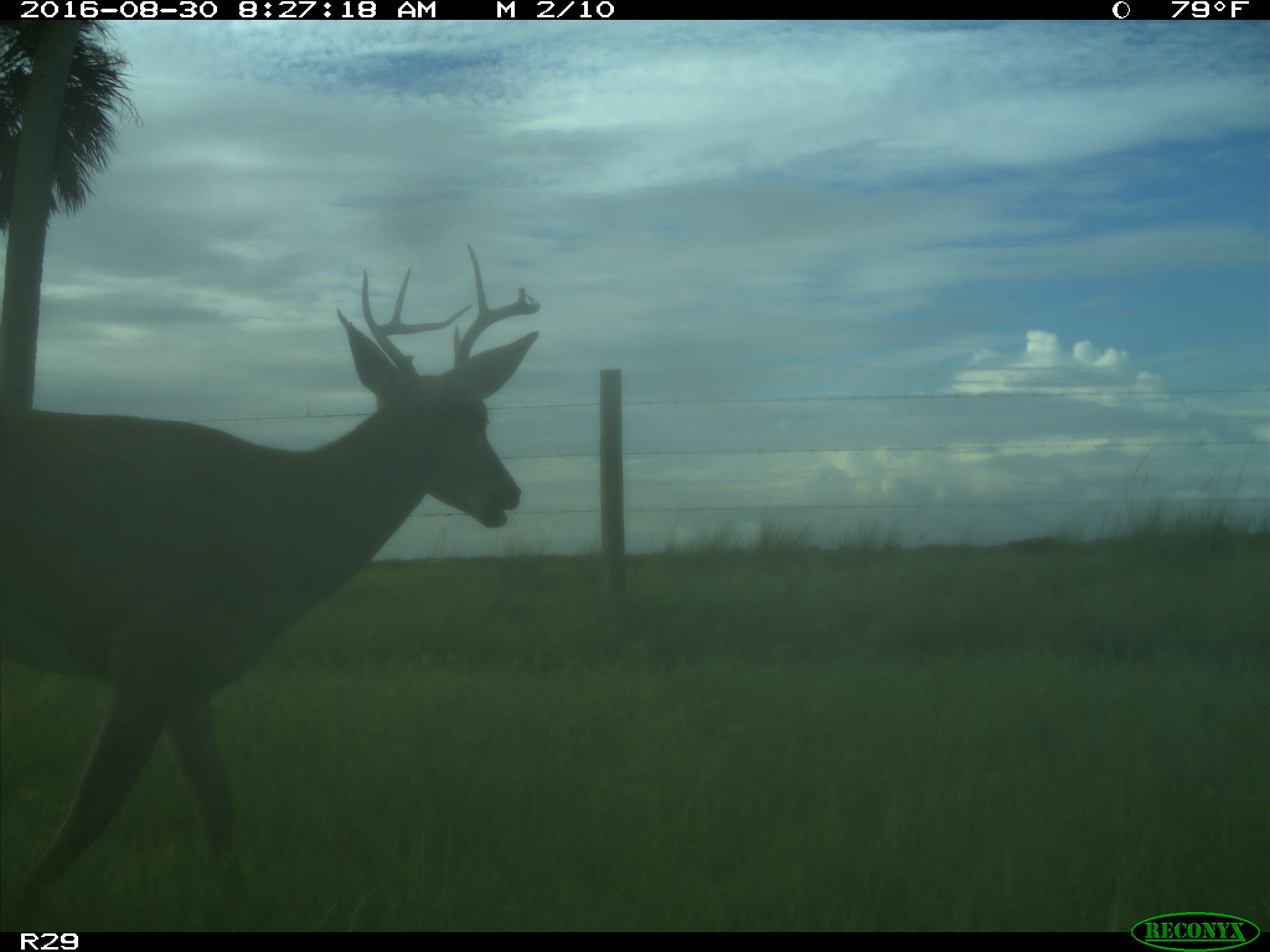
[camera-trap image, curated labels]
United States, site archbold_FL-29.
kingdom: Animalia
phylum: Chordata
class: Mammalia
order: Artiodactyla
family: Cervidae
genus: Odocoileus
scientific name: Odocoileus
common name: deer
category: unidentified deer